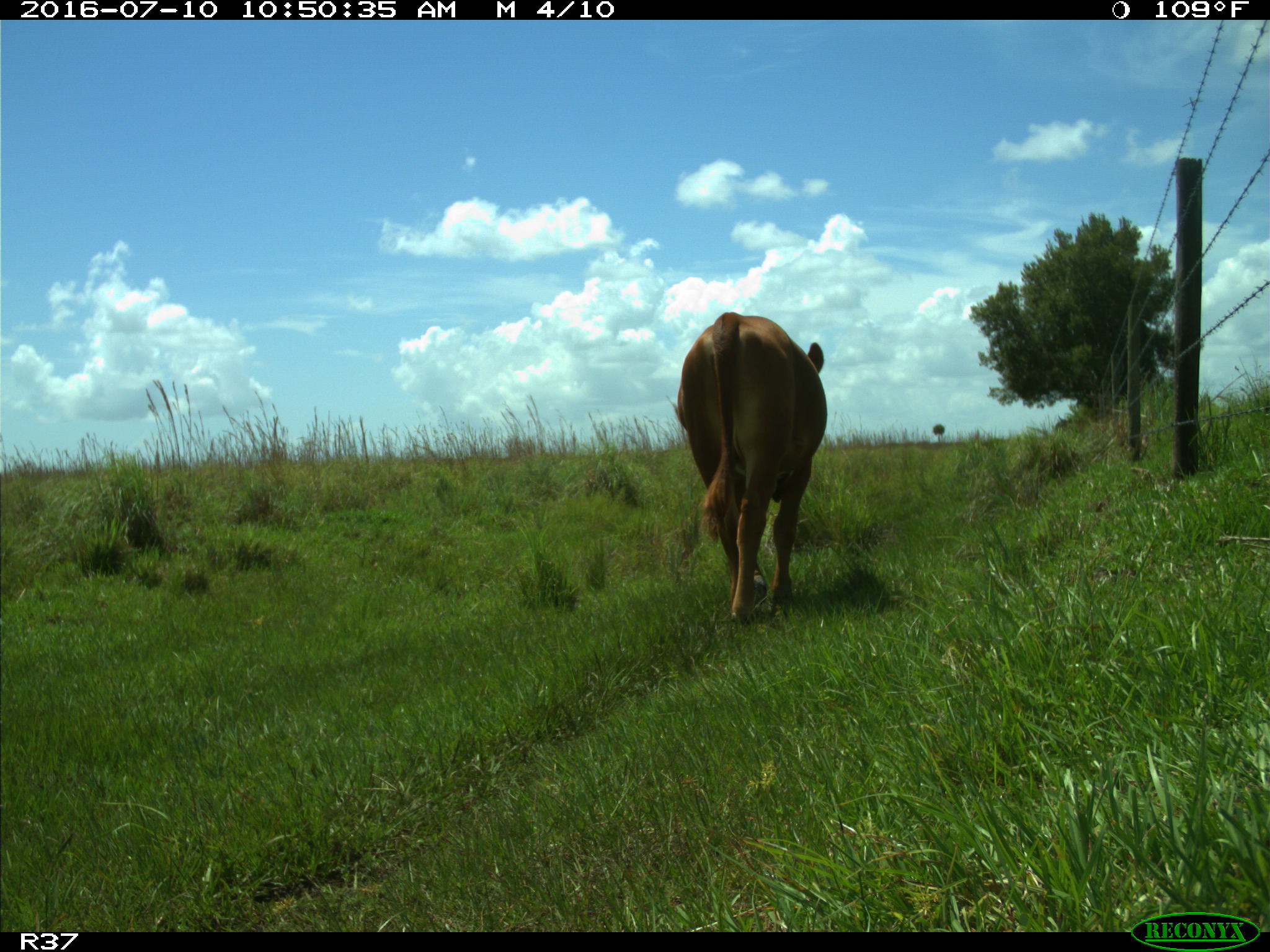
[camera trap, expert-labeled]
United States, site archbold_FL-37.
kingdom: Animalia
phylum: Chordata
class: Mammalia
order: Artiodactyla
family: Bovidae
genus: Bos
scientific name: Bos taurus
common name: domestic cow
Bos taurus (domestic cow).